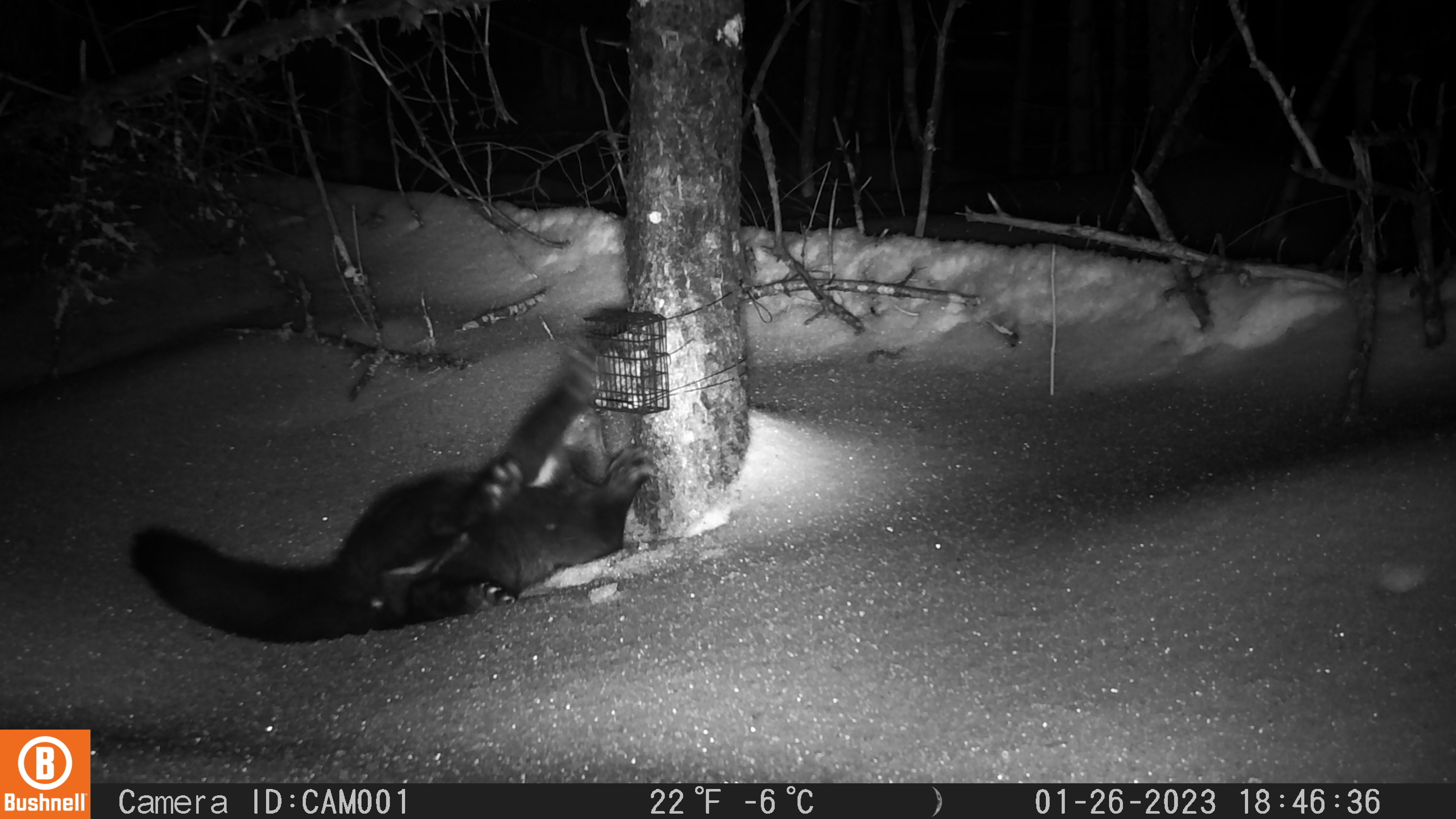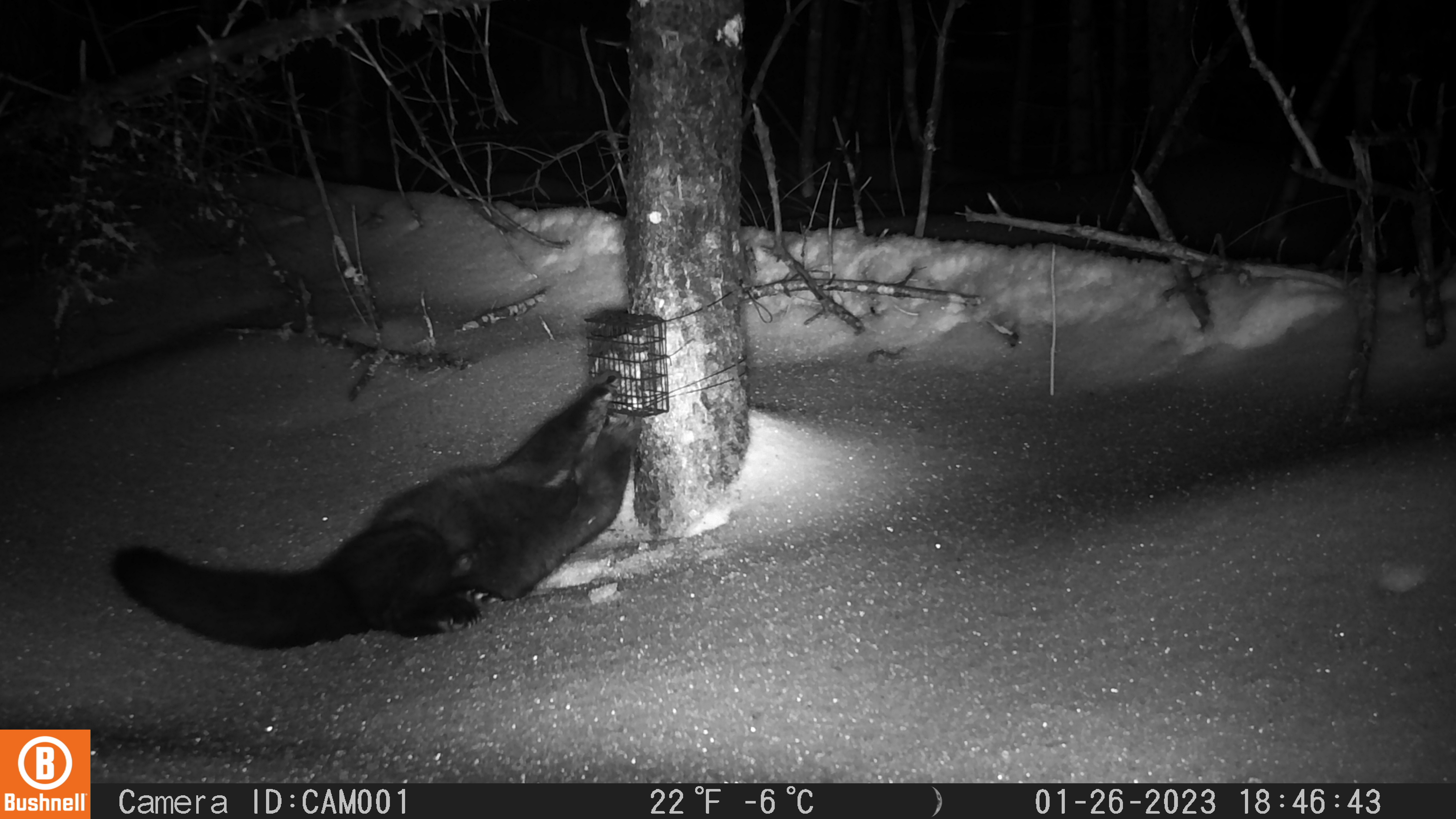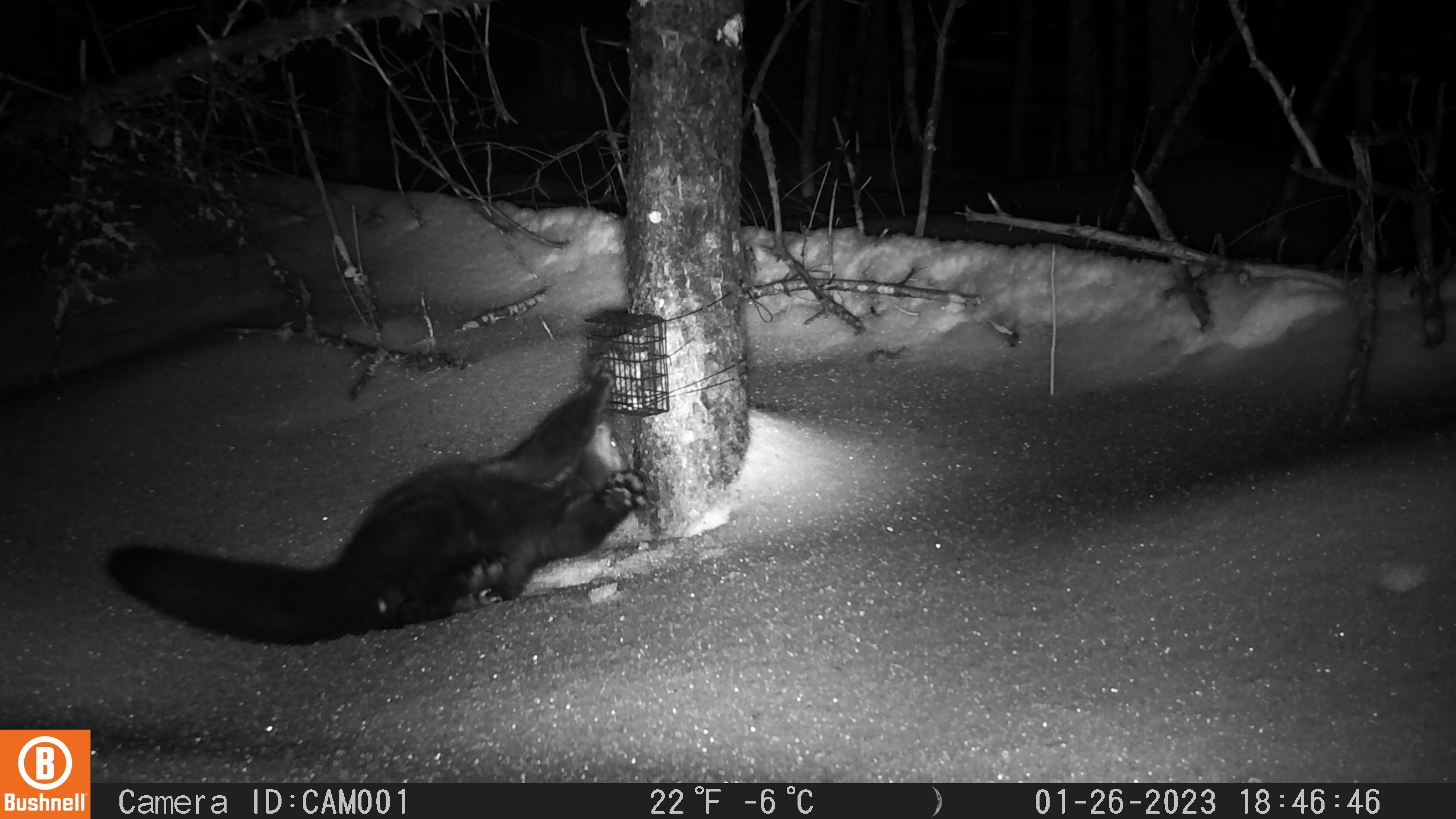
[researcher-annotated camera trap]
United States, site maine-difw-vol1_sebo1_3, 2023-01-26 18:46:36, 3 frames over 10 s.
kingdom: Animalia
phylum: Chordata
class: Mammalia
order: Carnivora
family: Mustelidae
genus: Pekania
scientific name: Pekania pennanti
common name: fisher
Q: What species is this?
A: Fisher (Pekania pennanti).